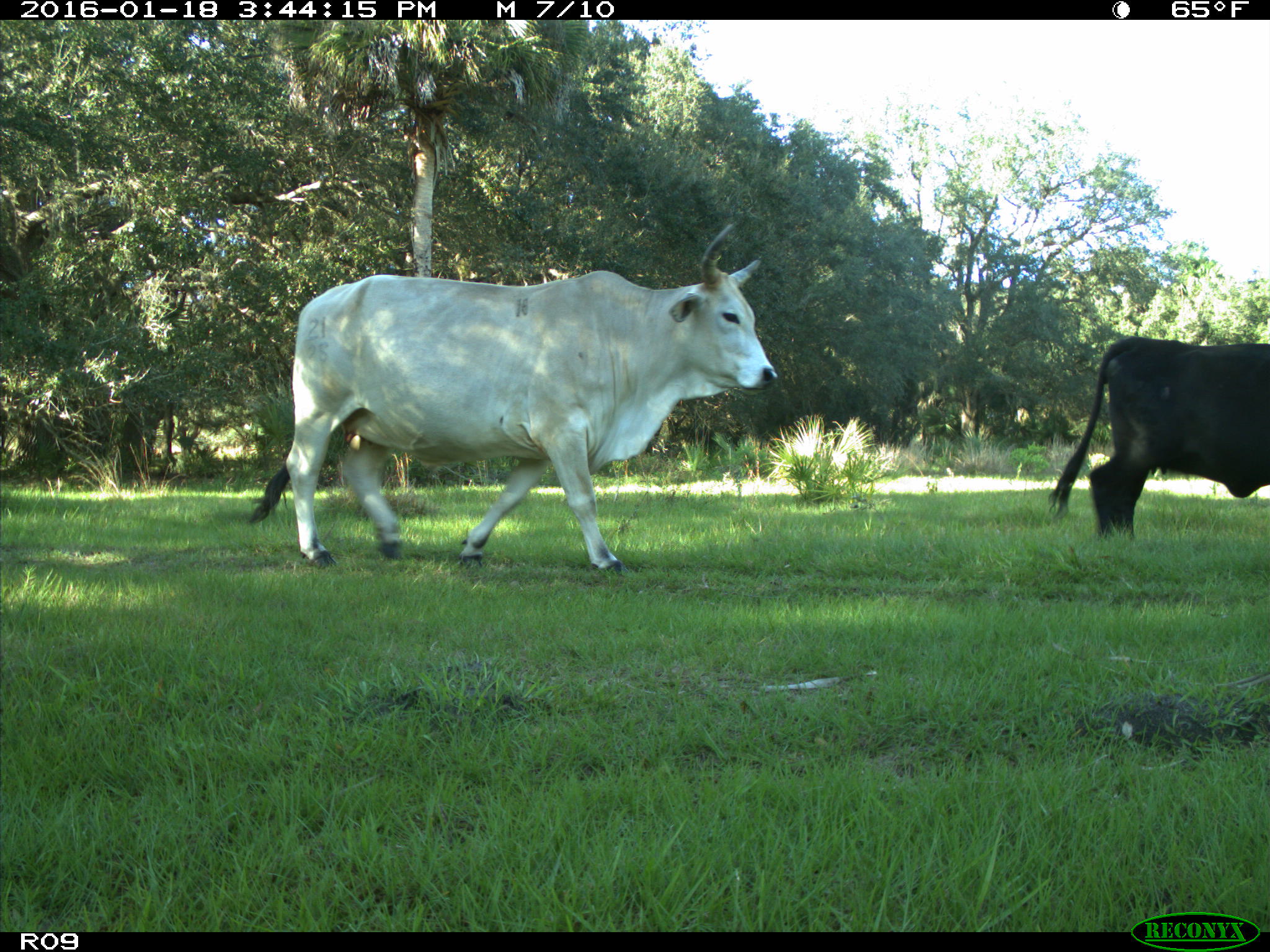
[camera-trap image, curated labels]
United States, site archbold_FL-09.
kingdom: Animalia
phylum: Chordata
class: Mammalia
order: Artiodactyla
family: Bovidae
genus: Bos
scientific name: Bos taurus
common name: domestic cow